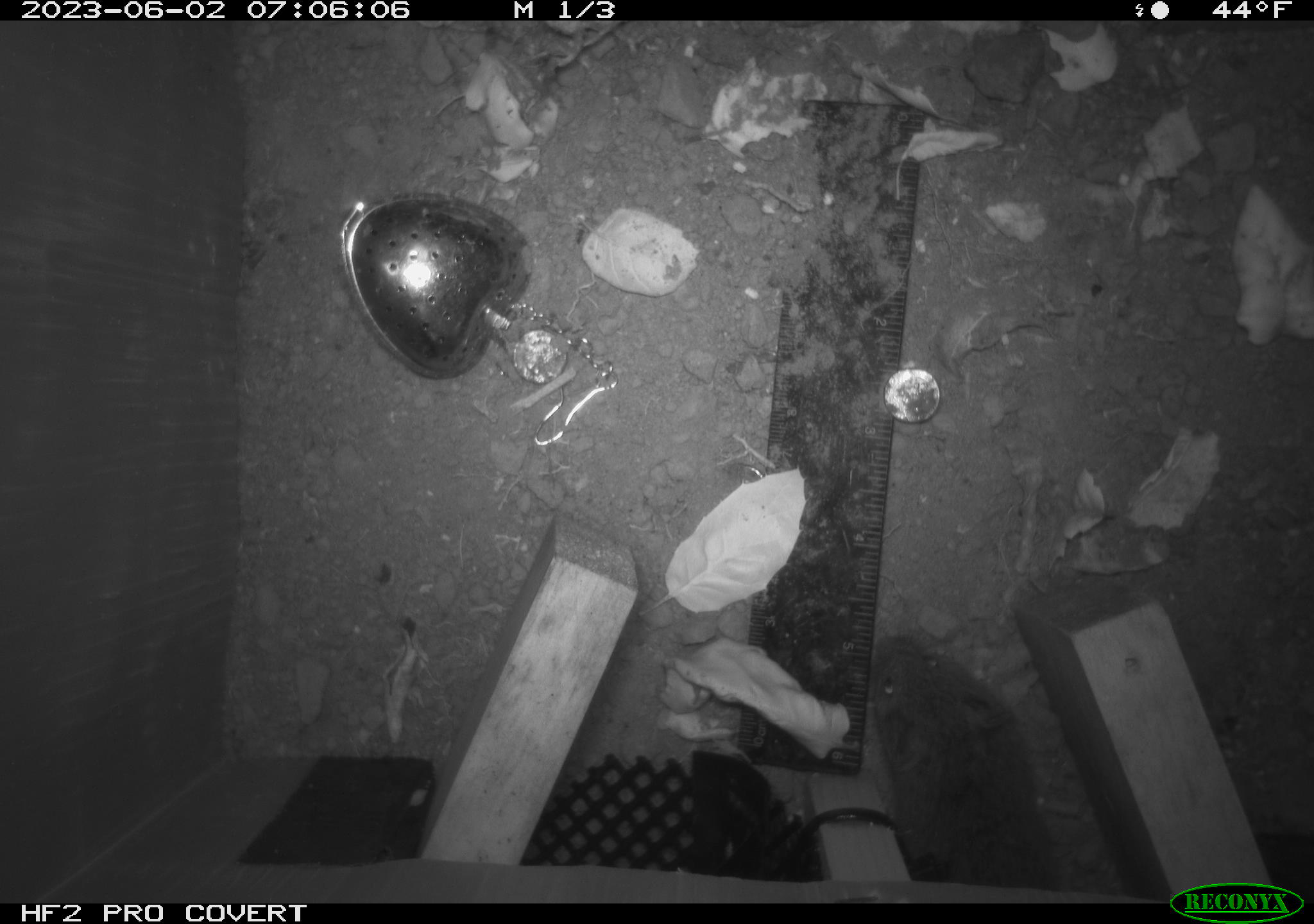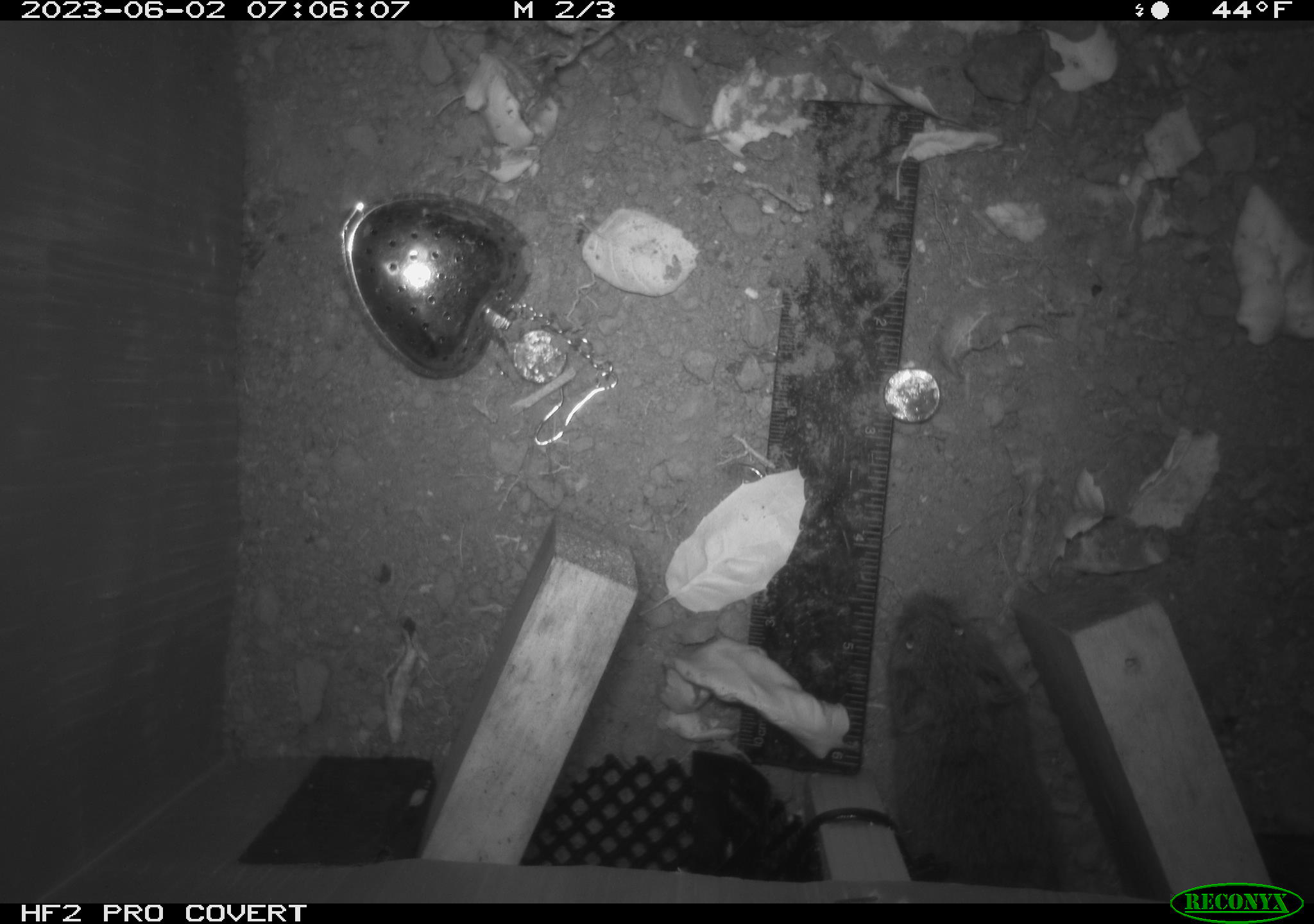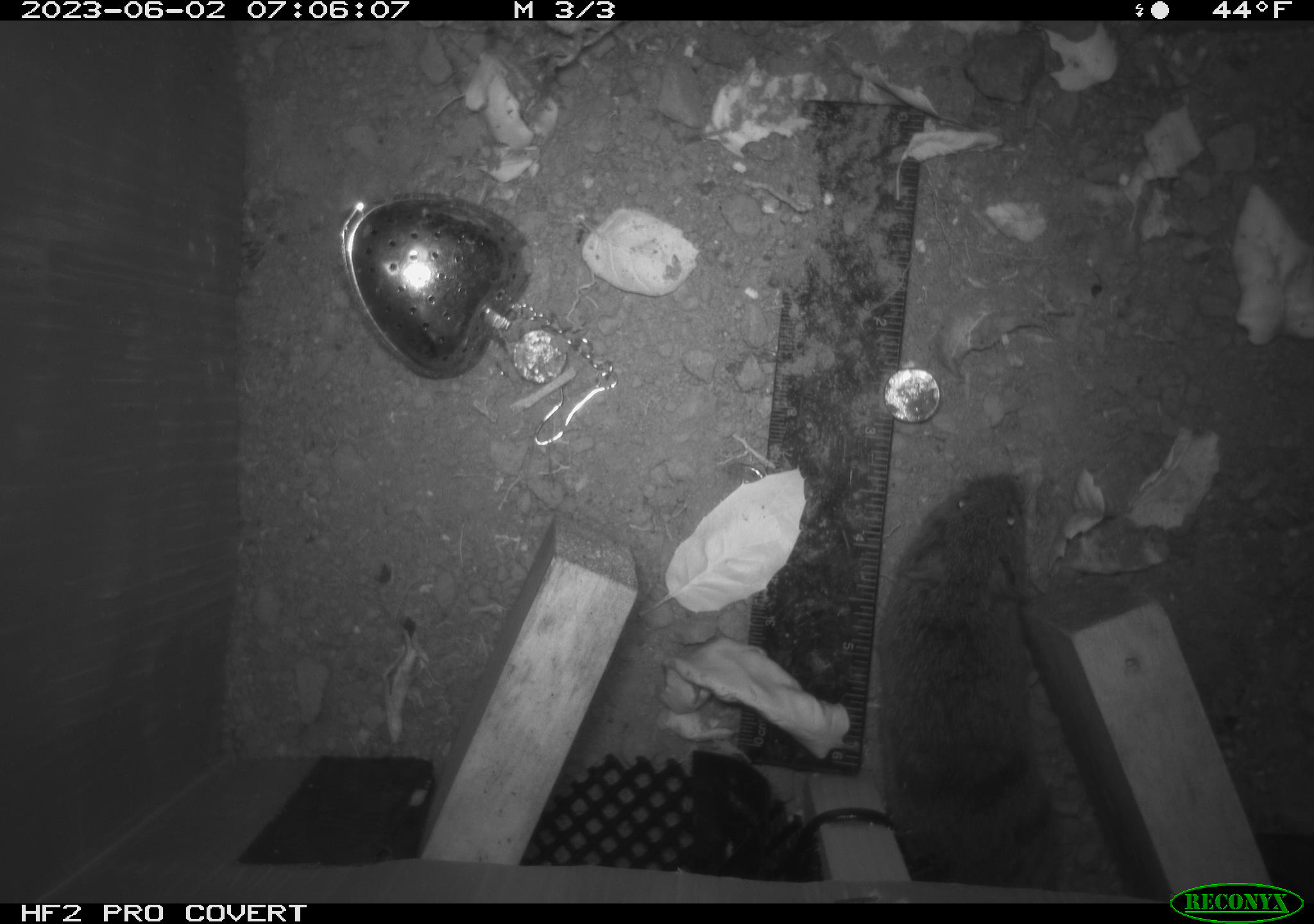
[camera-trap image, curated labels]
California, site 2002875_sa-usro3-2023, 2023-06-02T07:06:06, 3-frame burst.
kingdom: Animalia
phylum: Chordata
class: Mammalia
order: Rodentia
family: Cricetidae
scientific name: Arvicolinae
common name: voles, lemmings, and muskrats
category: arvicolinae subfamily